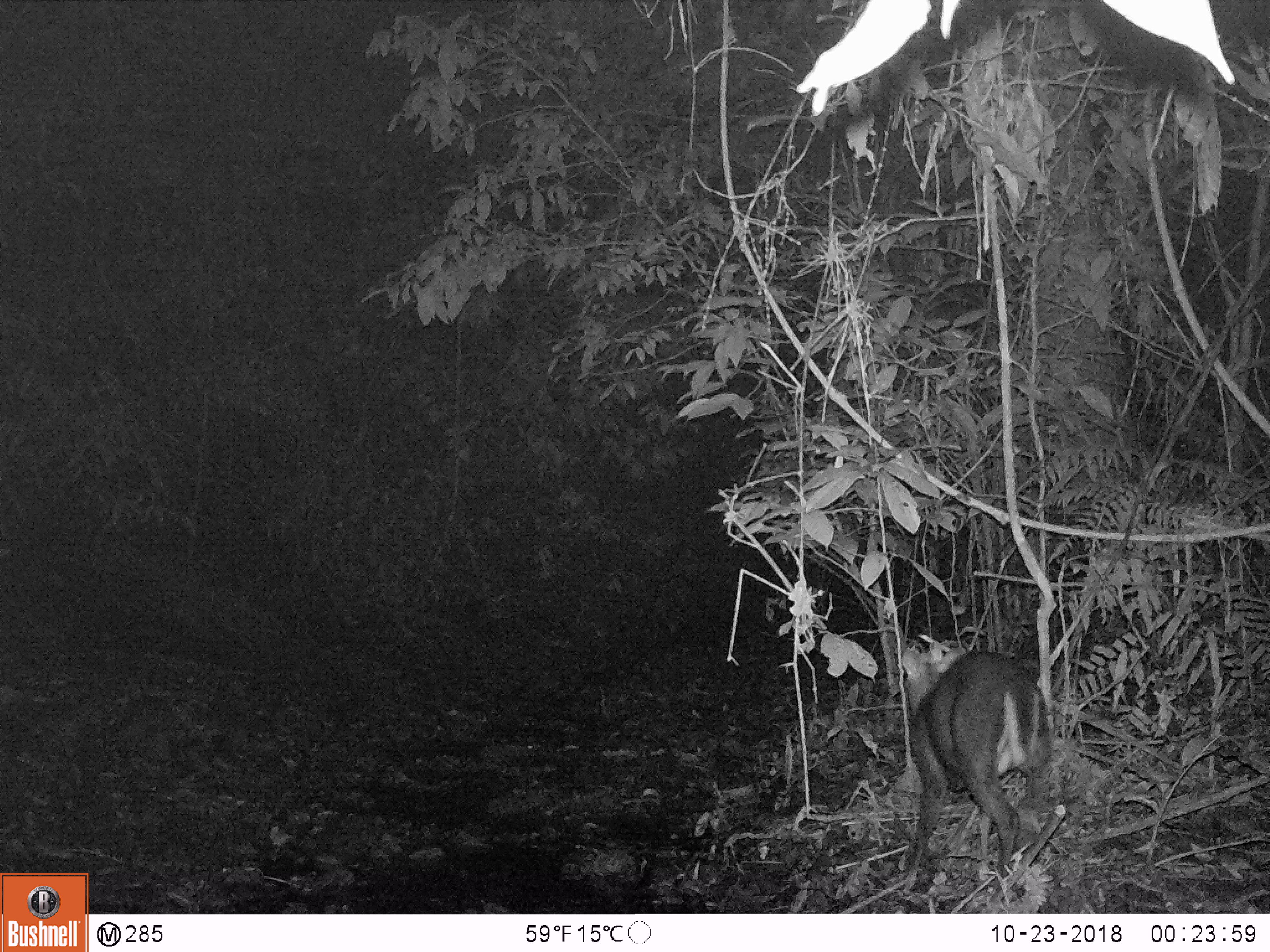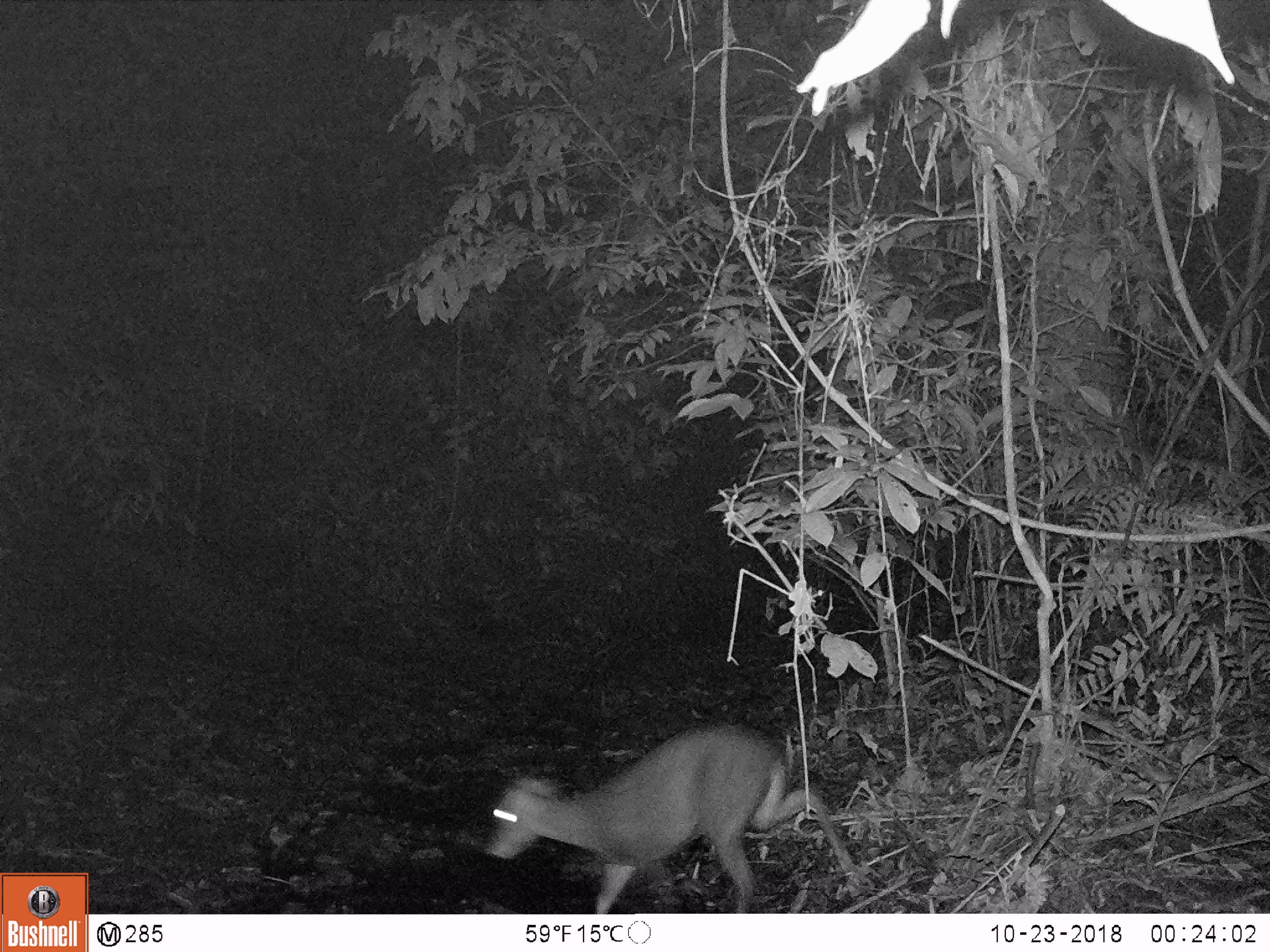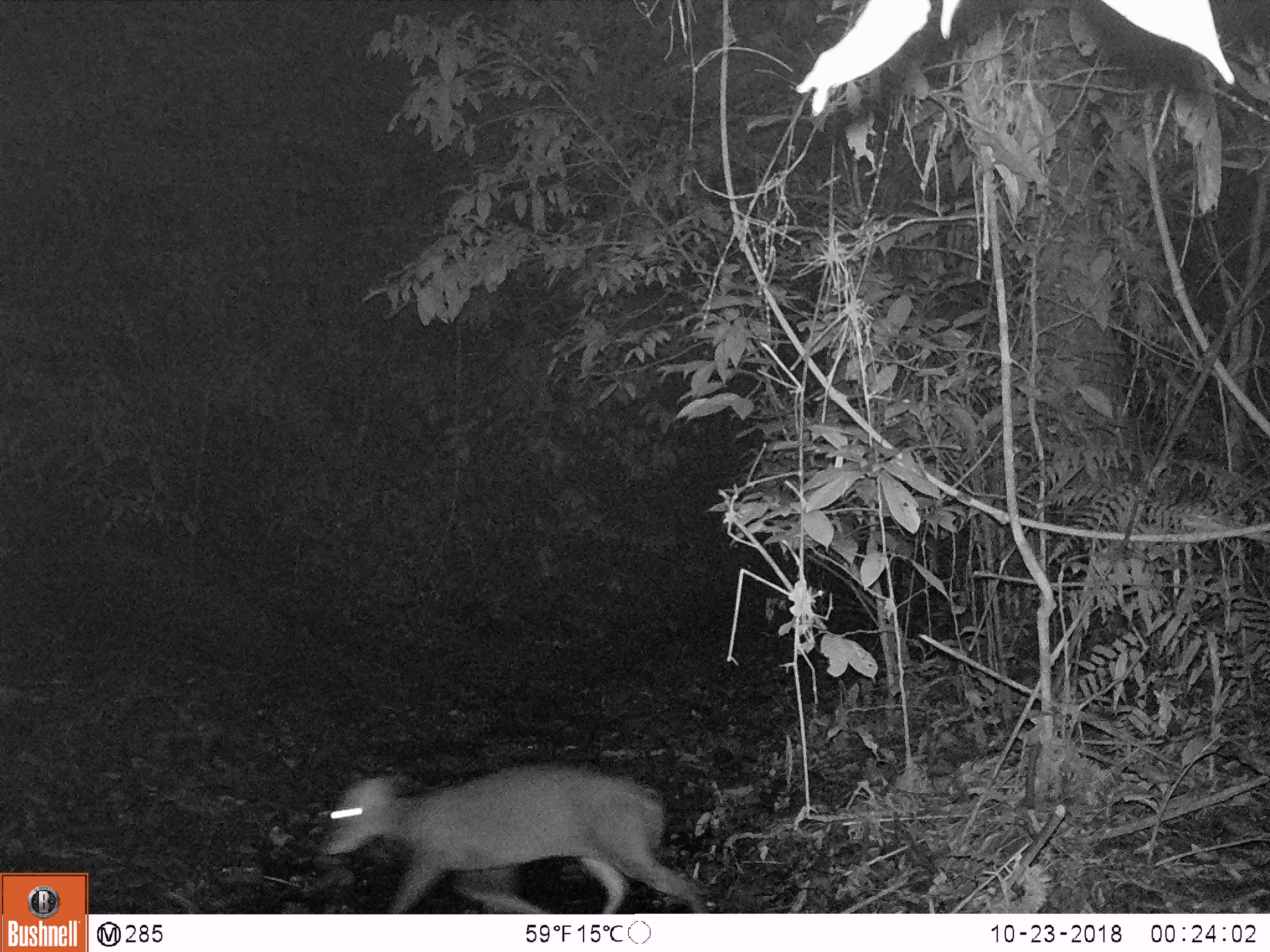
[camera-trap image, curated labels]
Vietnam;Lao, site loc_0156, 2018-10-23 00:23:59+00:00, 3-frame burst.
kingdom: Animalia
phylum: Chordata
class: Mammalia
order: Artiodactyla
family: Cervidae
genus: Muntiacus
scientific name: Muntiacus rooseveltorum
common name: roosevelt's muntjac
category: roosevelts muntjac group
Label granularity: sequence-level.